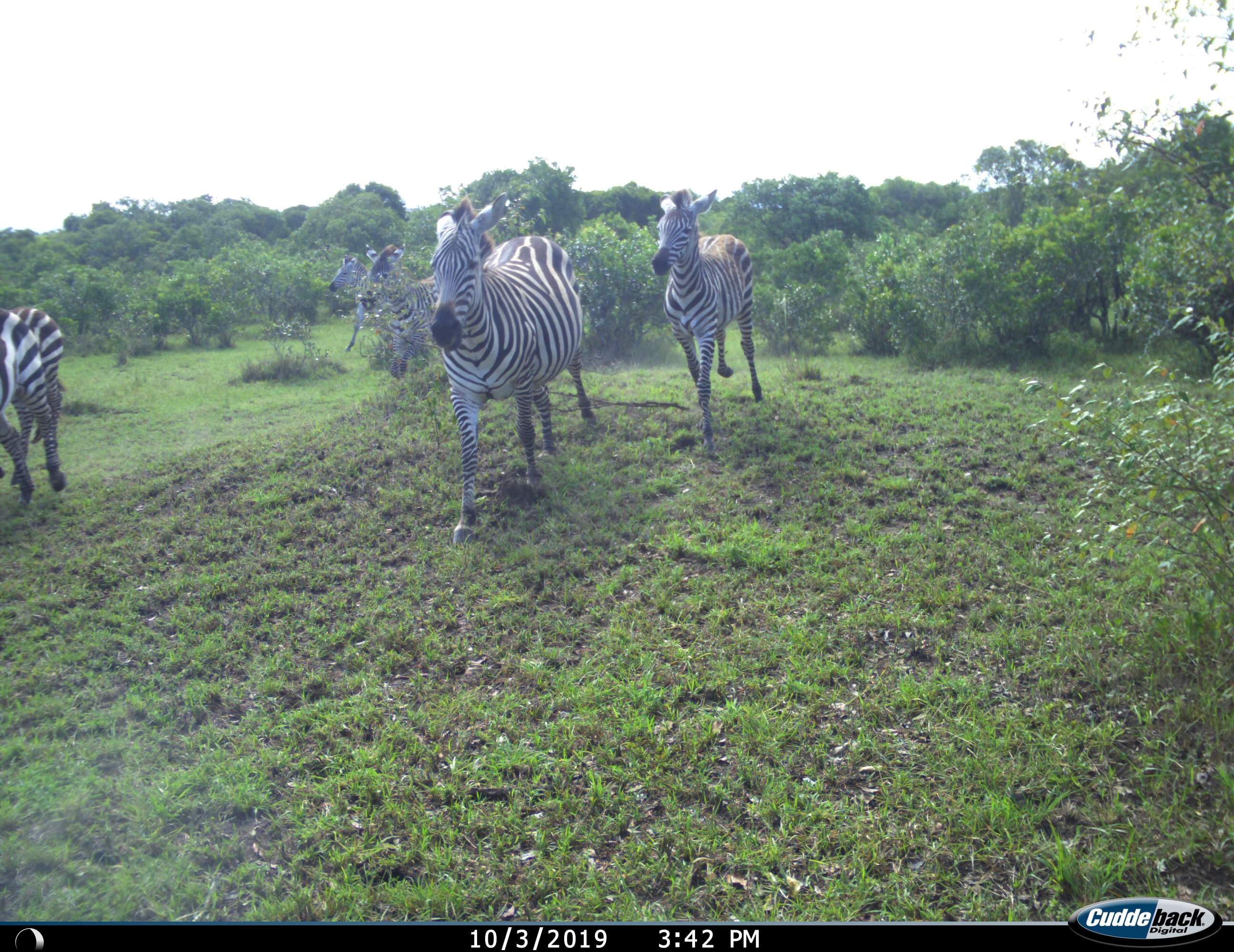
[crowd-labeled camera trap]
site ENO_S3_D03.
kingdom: Animalia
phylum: Chordata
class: Mammalia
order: Perissodactyla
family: Equidae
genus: Equus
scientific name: Equus quagga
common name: plains zebra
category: zebraplains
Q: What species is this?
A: Zebraplains (plains zebra) (Equus quagga).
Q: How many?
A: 6.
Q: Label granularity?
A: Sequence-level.